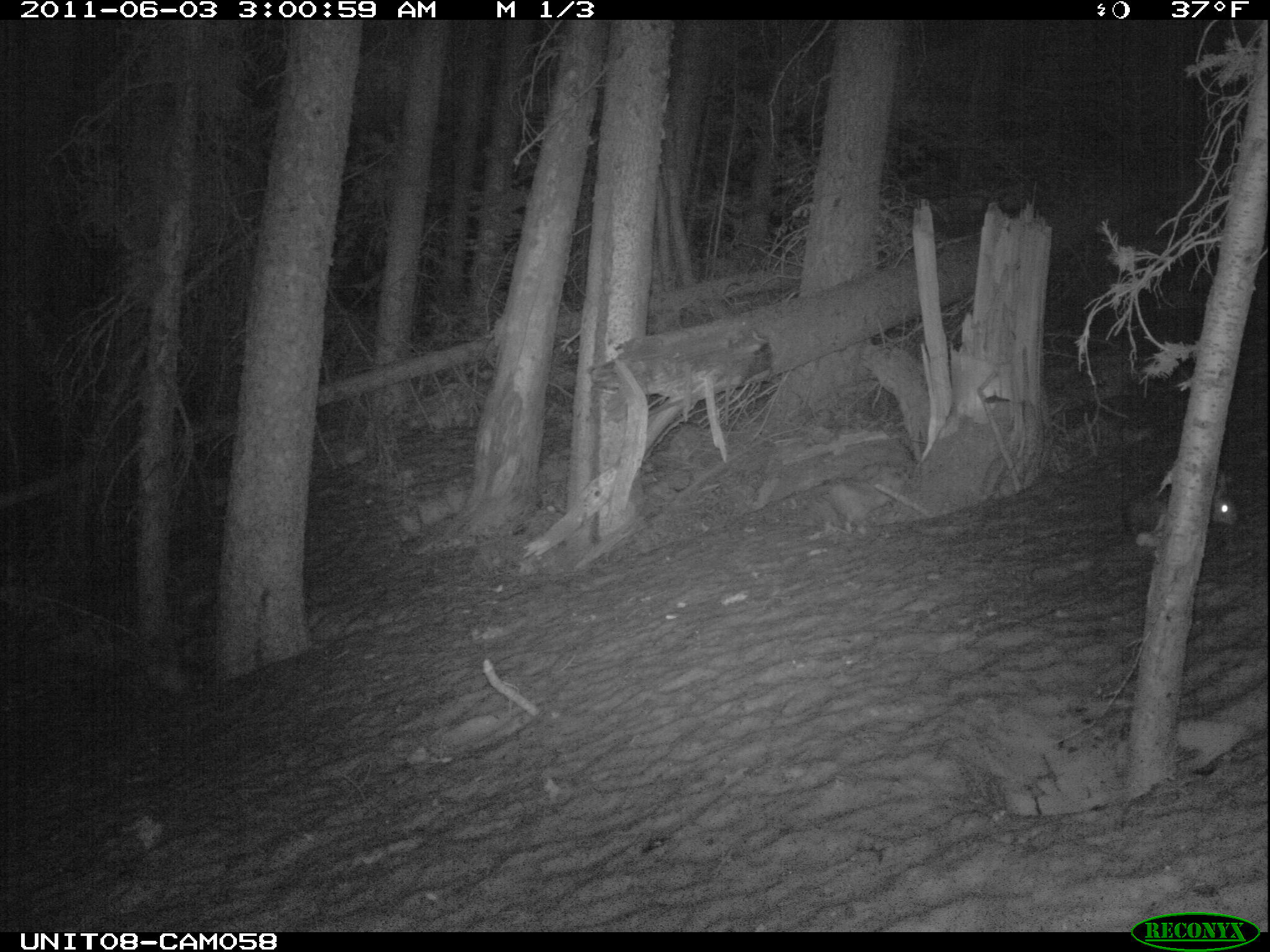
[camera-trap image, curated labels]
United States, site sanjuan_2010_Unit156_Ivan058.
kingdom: Animalia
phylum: Chordata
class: Mammalia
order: Lagomorpha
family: Leporidae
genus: Lepus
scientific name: Lepus americanus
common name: snowshoe hare